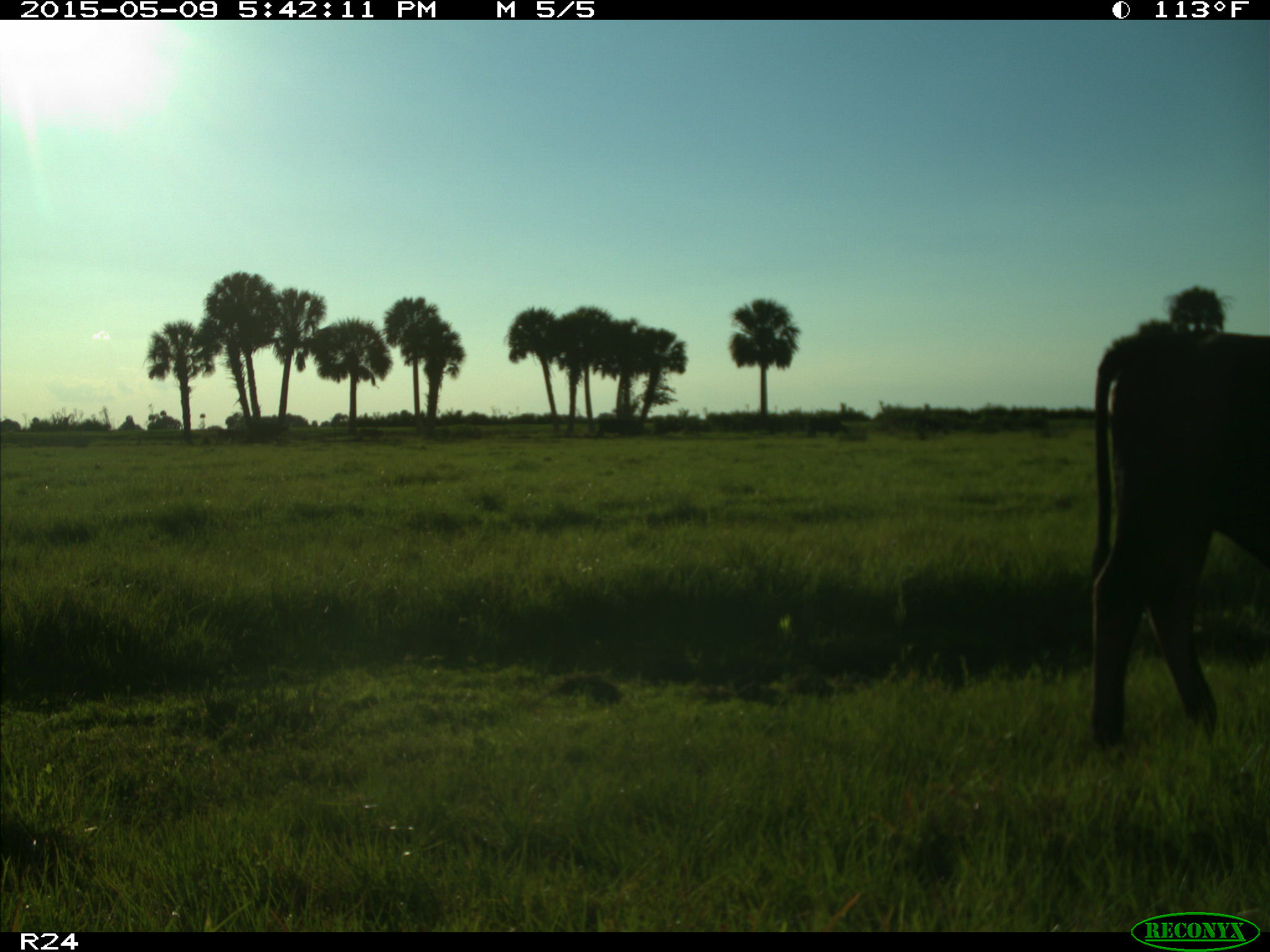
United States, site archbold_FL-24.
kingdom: Animalia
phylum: Chordata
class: Mammalia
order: Artiodactyla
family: Bovidae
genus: Bos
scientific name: Bos taurus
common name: domestic cow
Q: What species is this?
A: Bos taurus (domestic cow).